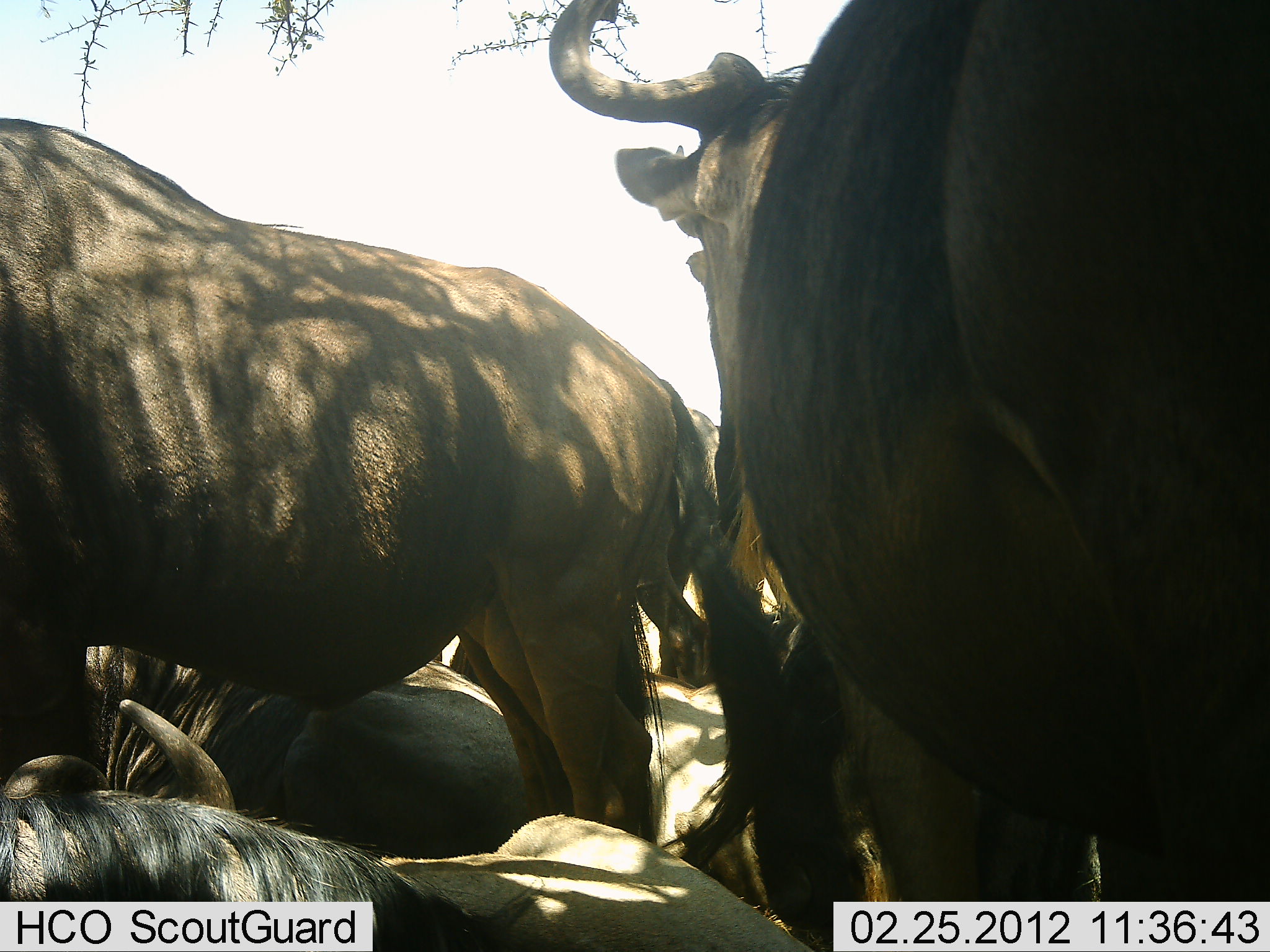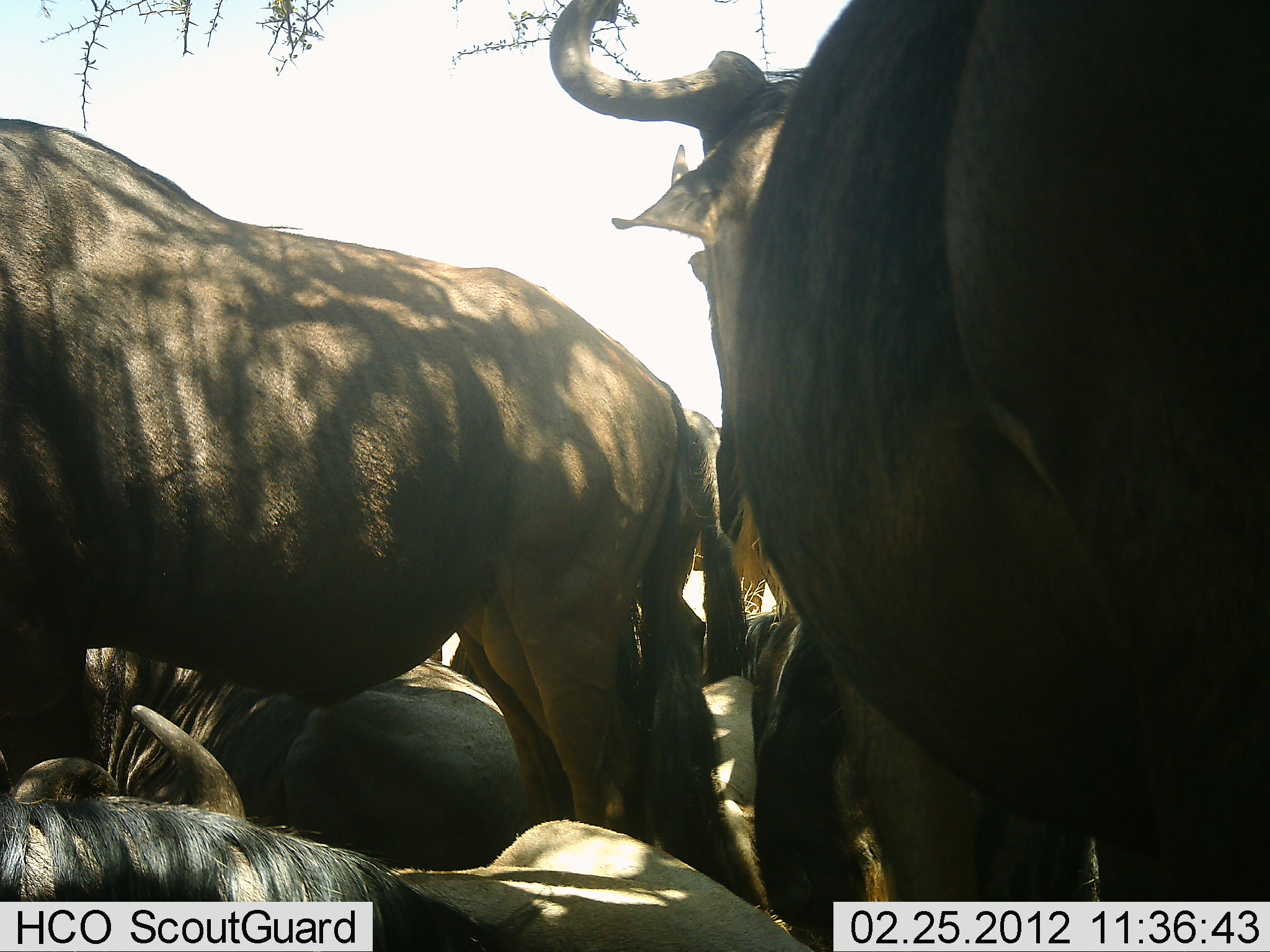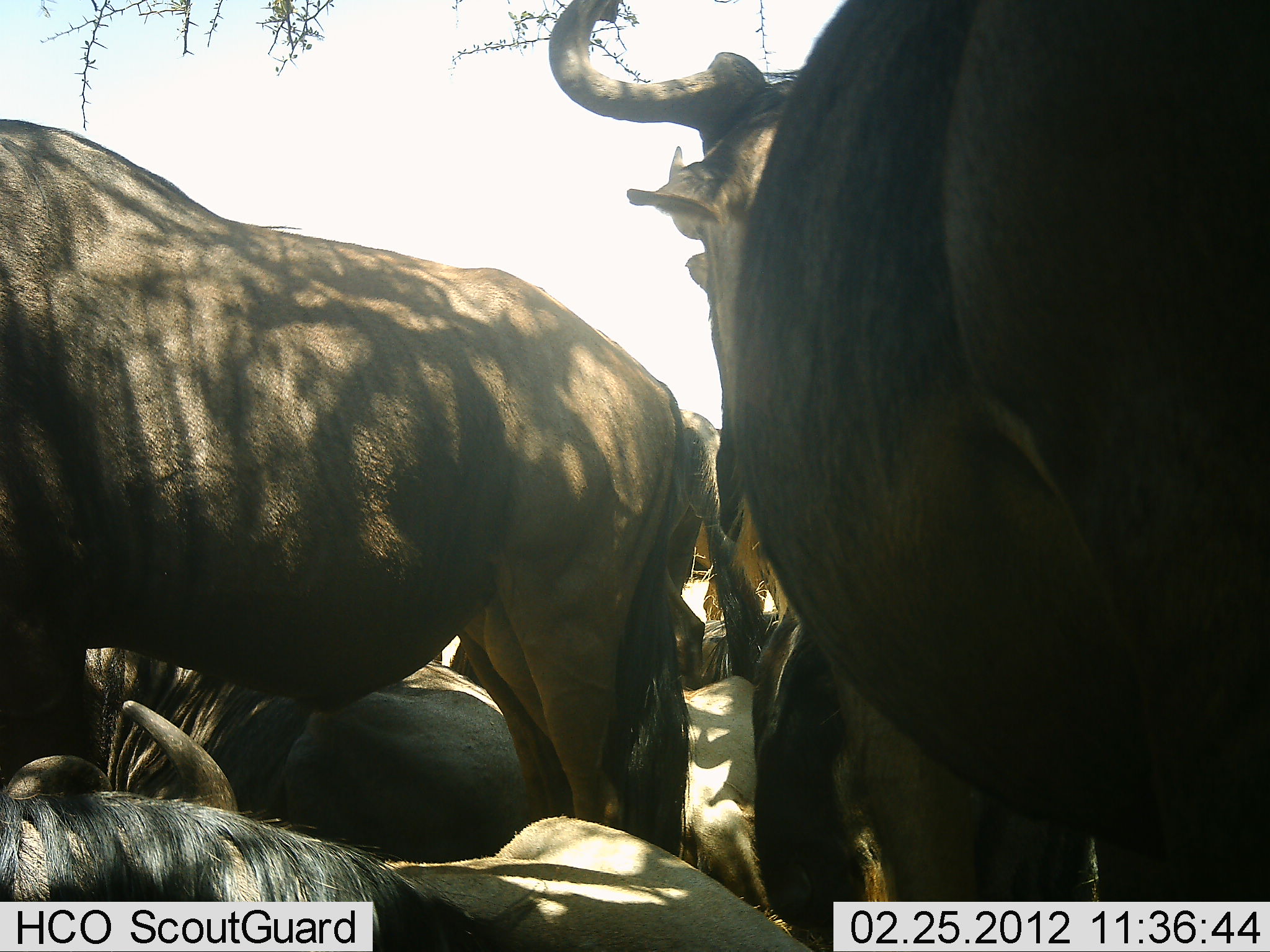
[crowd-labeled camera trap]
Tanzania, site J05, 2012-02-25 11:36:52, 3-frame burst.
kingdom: Animalia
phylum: Chordata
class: Mammalia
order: Artiodactyla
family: Bovidae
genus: Connochaetes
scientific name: Connochaetes taurinus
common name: blue wildebeest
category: wildebeest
Wildebeest (blue wildebeest) (Connochaetes taurinus), count 6. Behavior (volunteer vote fractions): standing 96%, resting 91%, moving 0%, interacting 22%. Young present (vote fraction): 9%. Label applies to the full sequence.